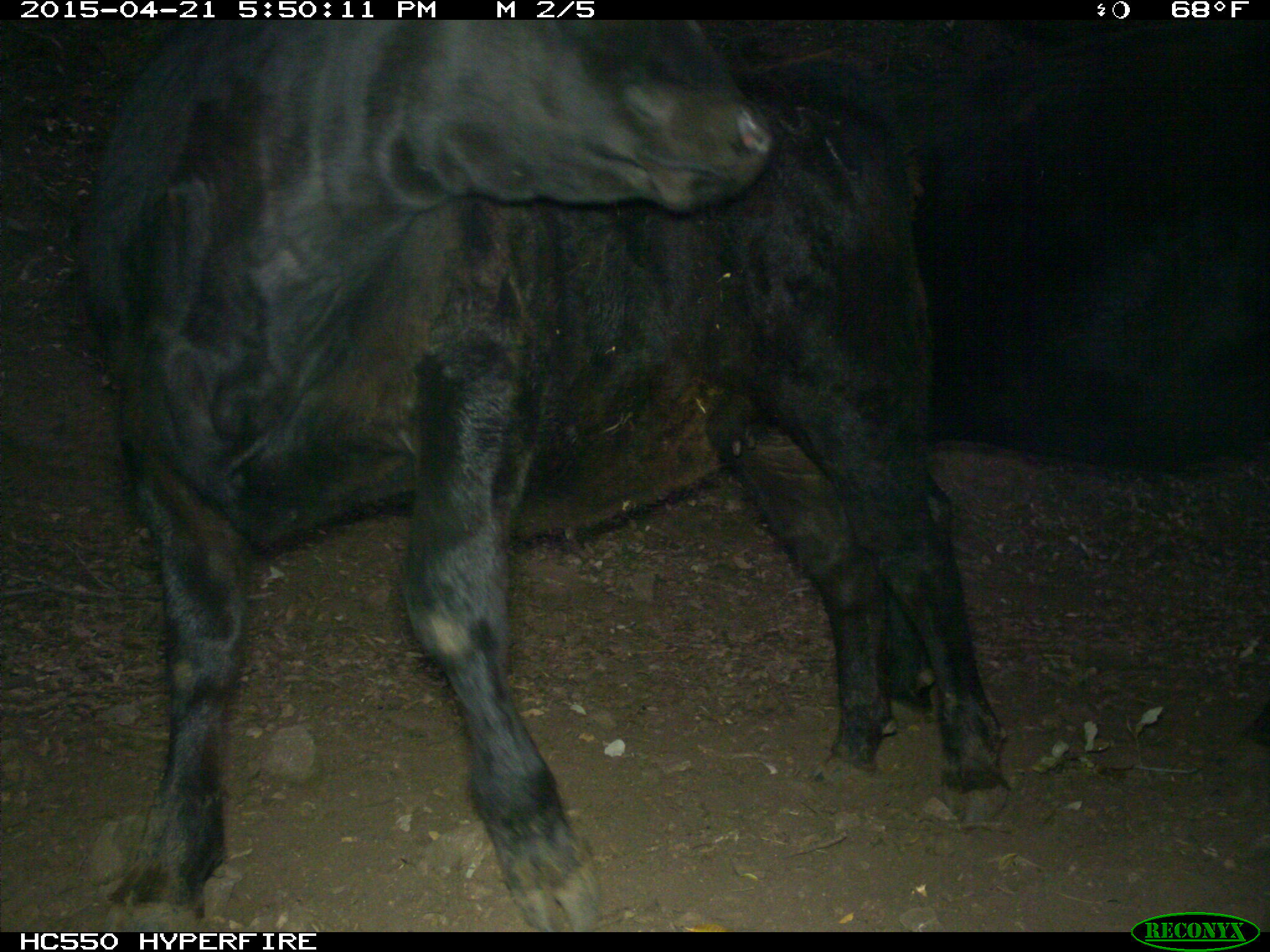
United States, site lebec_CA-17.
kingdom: Animalia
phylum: Chordata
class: Mammalia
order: Artiodactyla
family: Bovidae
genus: Bos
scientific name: Bos taurus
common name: domestic cow